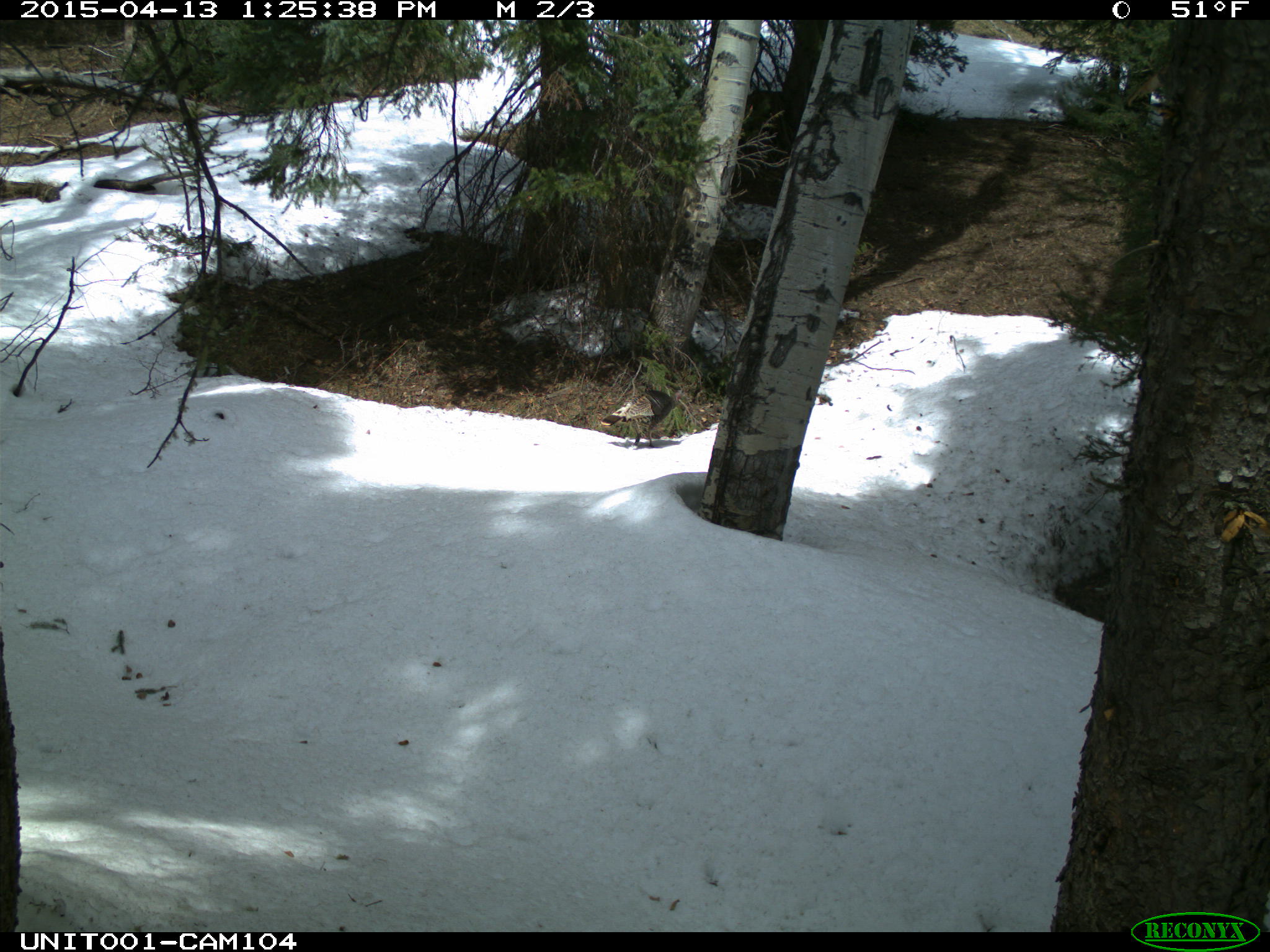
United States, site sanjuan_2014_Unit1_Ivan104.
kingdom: Animalia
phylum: Chordata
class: Aves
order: Galliformes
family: Phasianidae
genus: Meleagris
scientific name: Meleagris gallopavo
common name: wild turkey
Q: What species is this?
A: Meleagris gallopavo (wild turkey).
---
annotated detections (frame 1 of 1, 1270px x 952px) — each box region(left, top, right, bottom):
animal: region(599, 387, 689, 450)